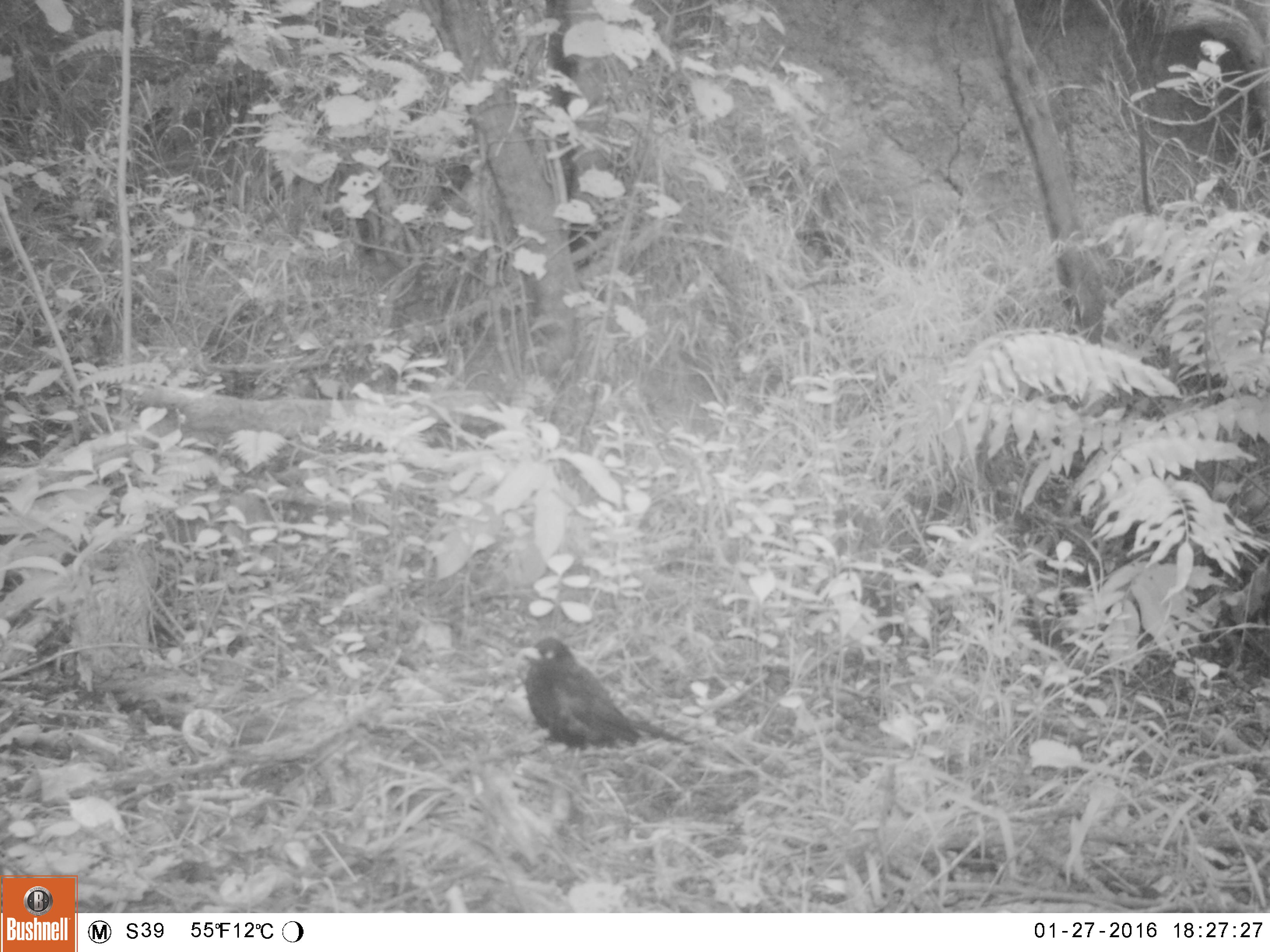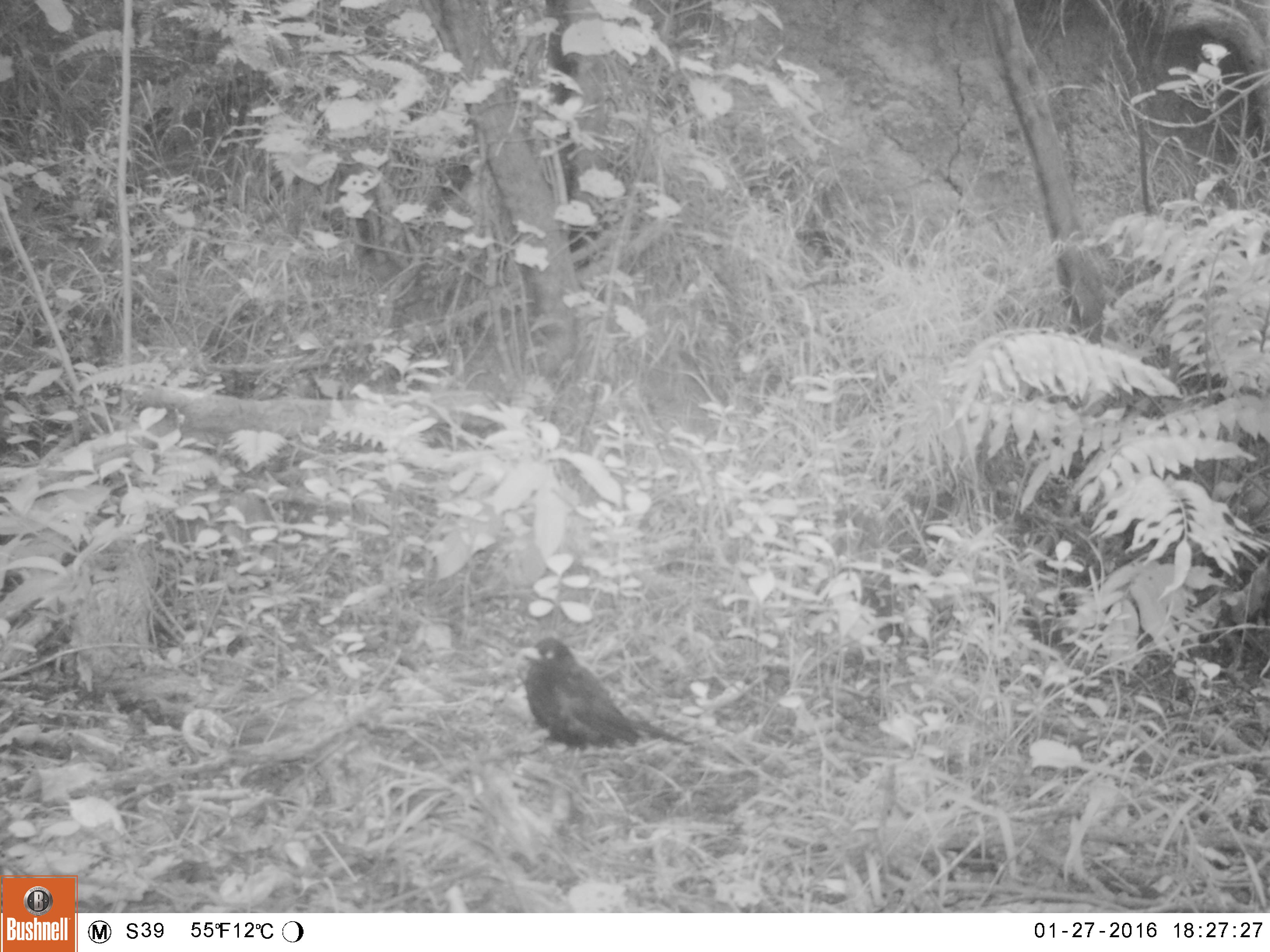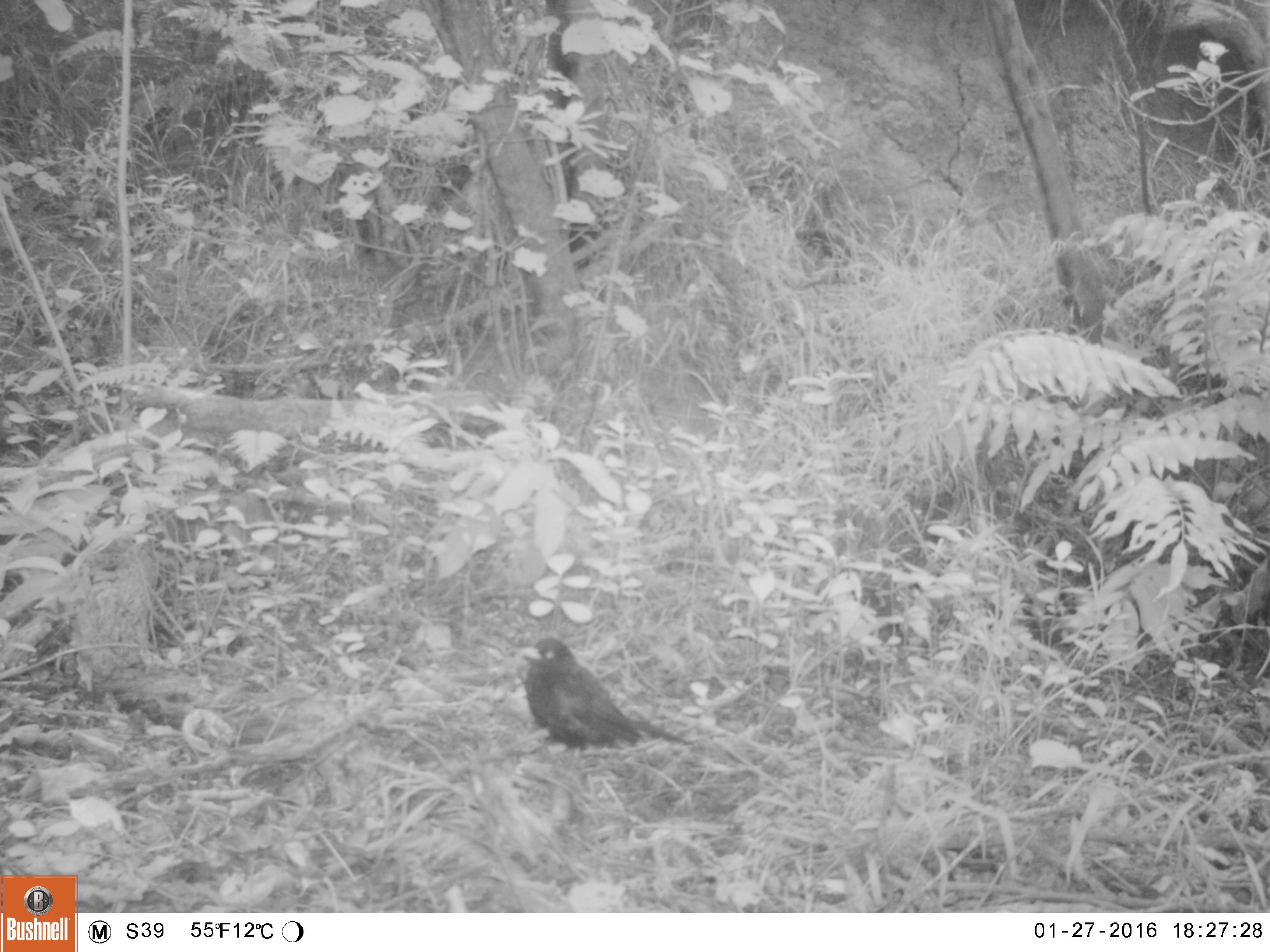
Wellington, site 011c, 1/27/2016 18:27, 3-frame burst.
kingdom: Animalia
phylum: Chordata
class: Aves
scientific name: Aves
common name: bird